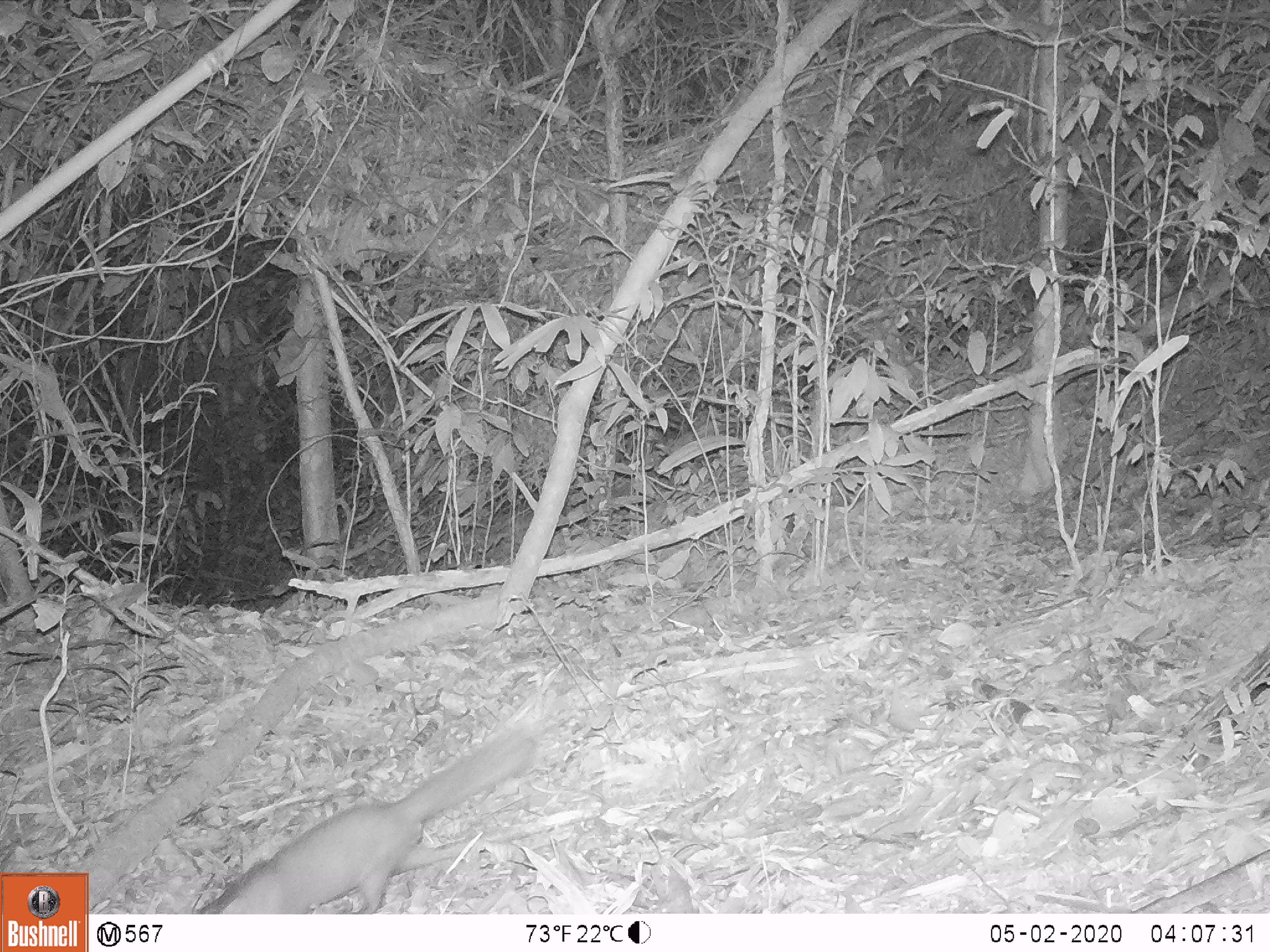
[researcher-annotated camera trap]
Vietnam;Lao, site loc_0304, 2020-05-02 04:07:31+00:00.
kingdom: Animalia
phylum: Chordata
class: Mammalia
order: Carnivora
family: Mustelidae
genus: Melogale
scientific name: Melogale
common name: ferret badger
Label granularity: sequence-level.